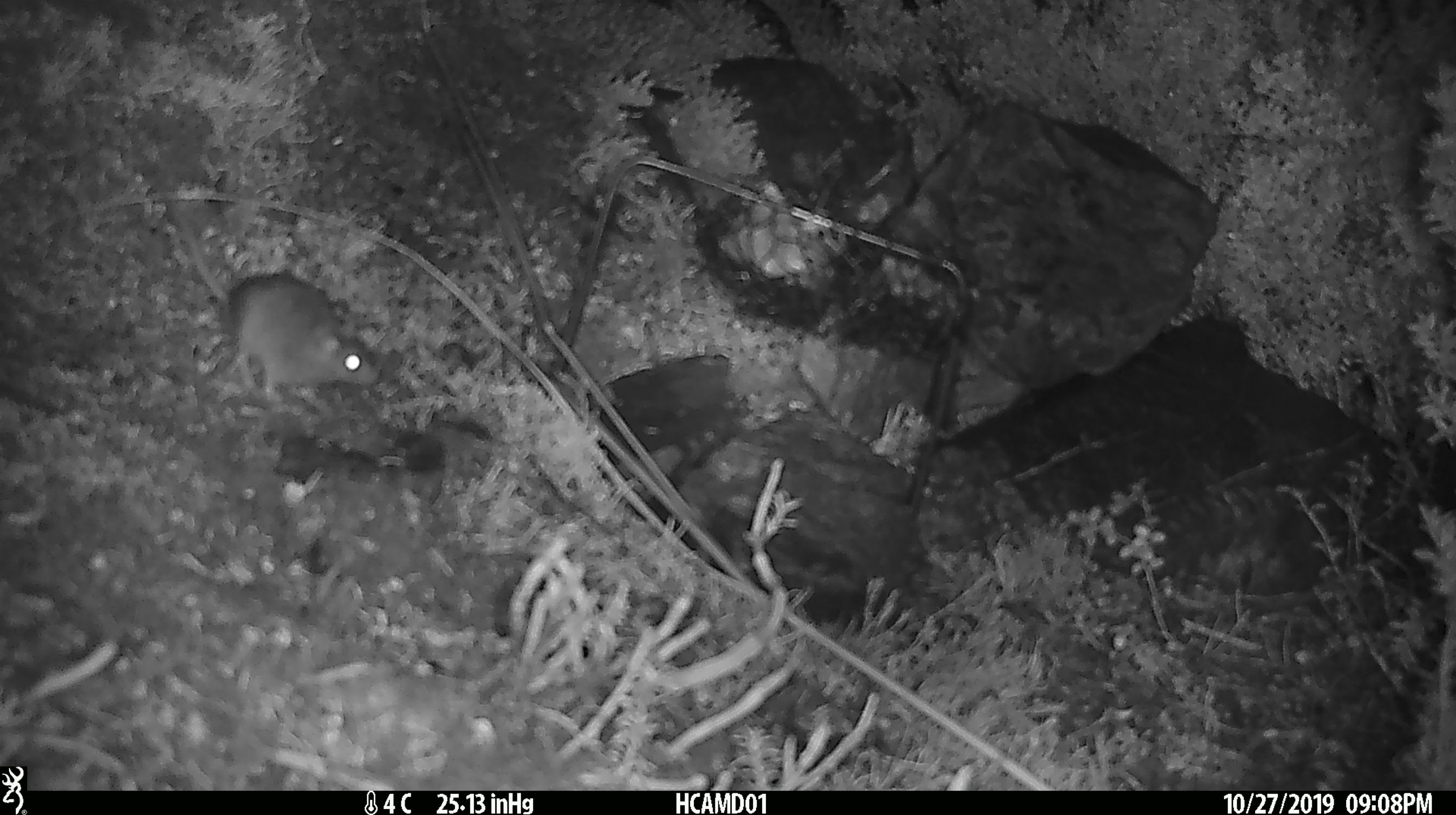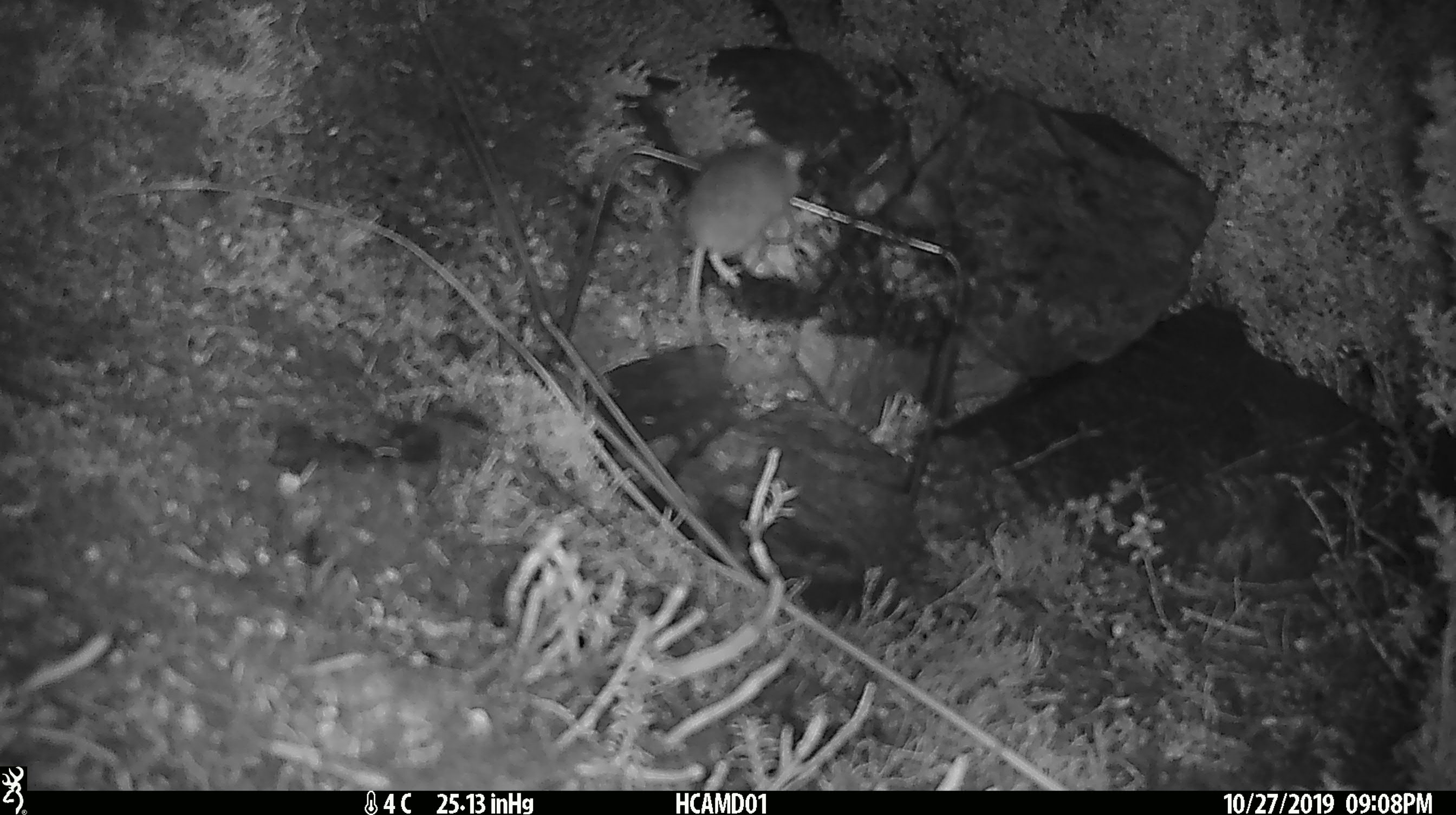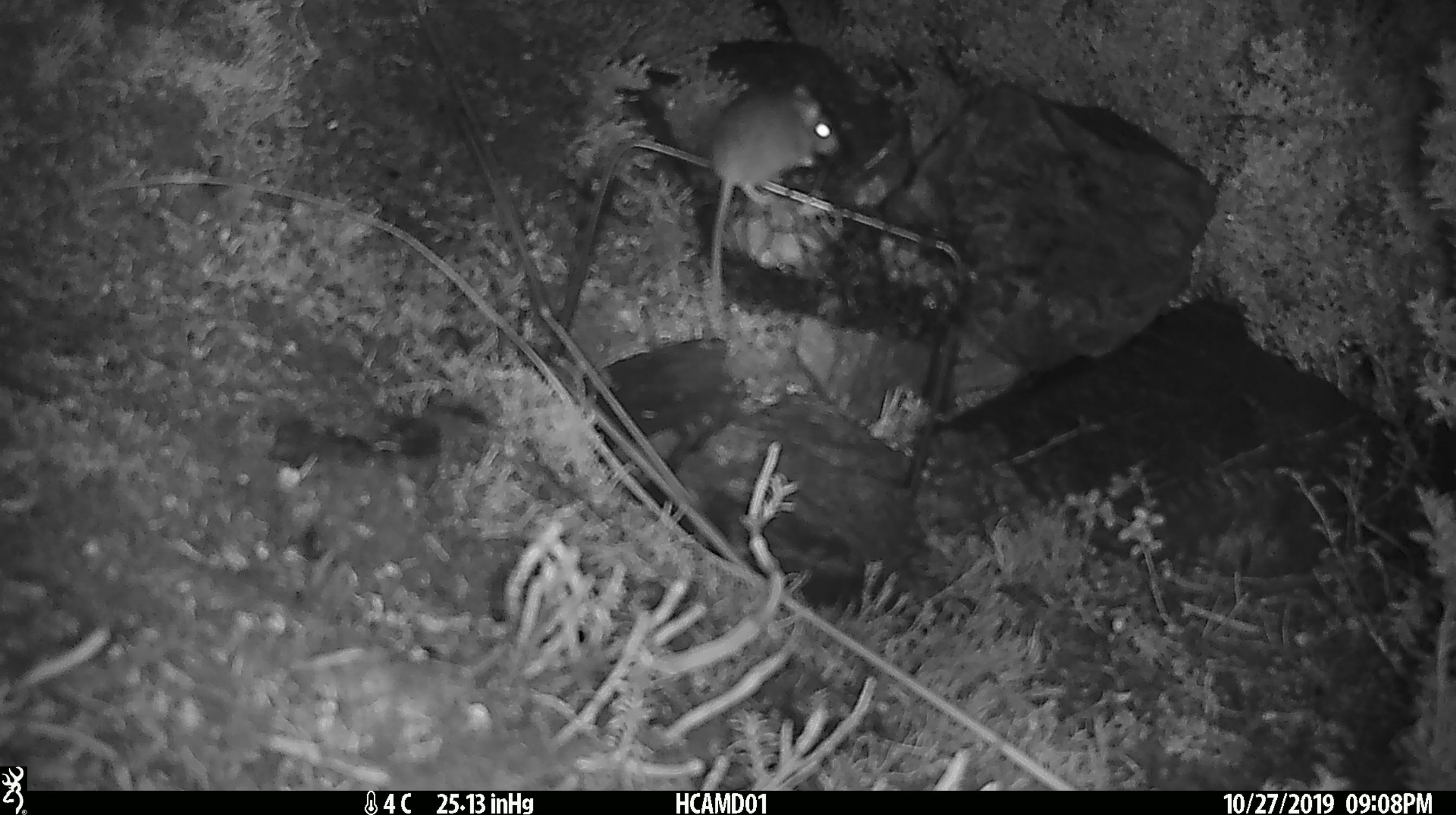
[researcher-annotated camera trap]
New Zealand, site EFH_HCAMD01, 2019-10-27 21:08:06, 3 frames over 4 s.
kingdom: Animalia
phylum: Chordata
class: Mammalia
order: Rodentia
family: Muridae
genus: Mus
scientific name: Mus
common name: mouse